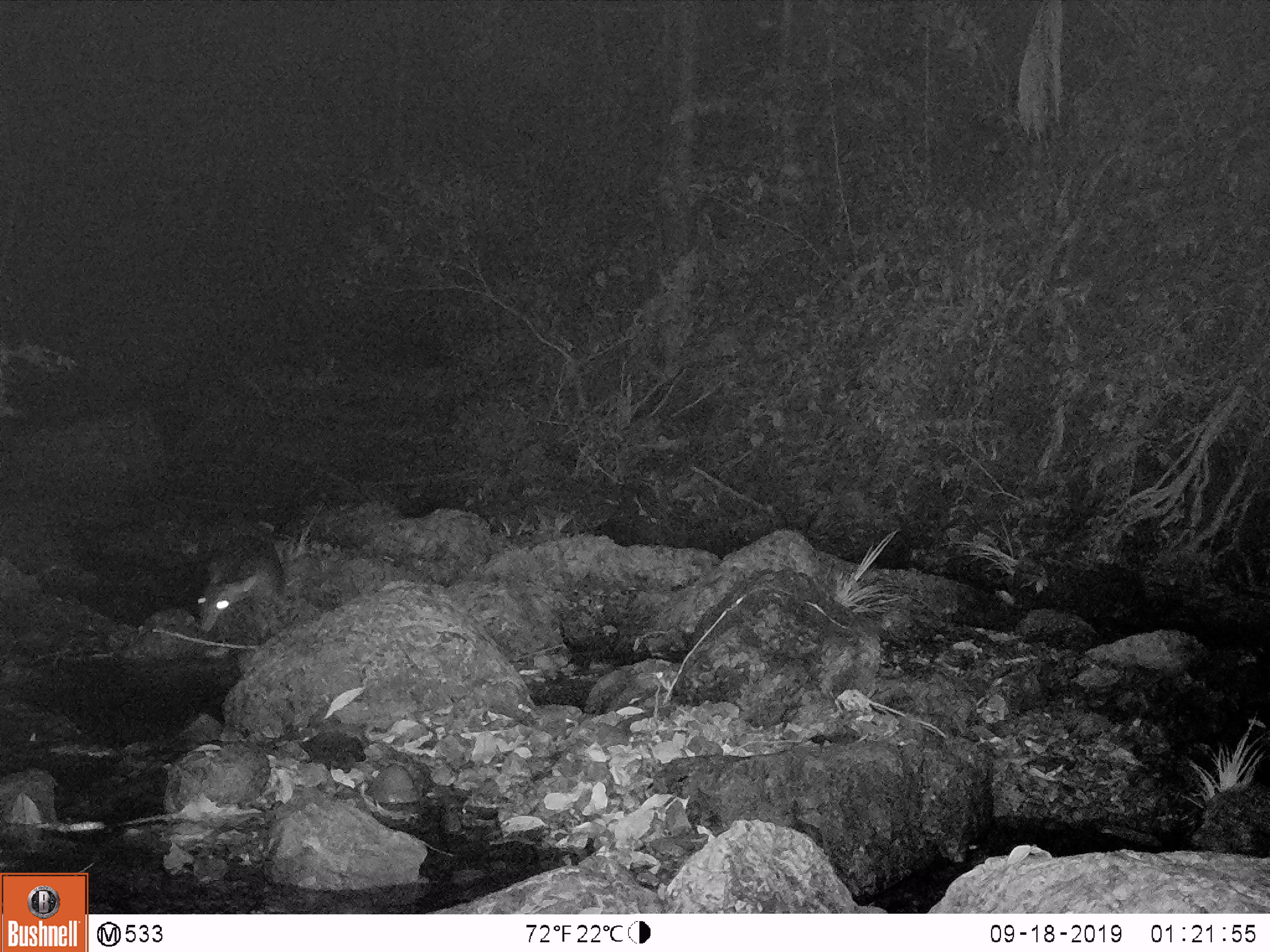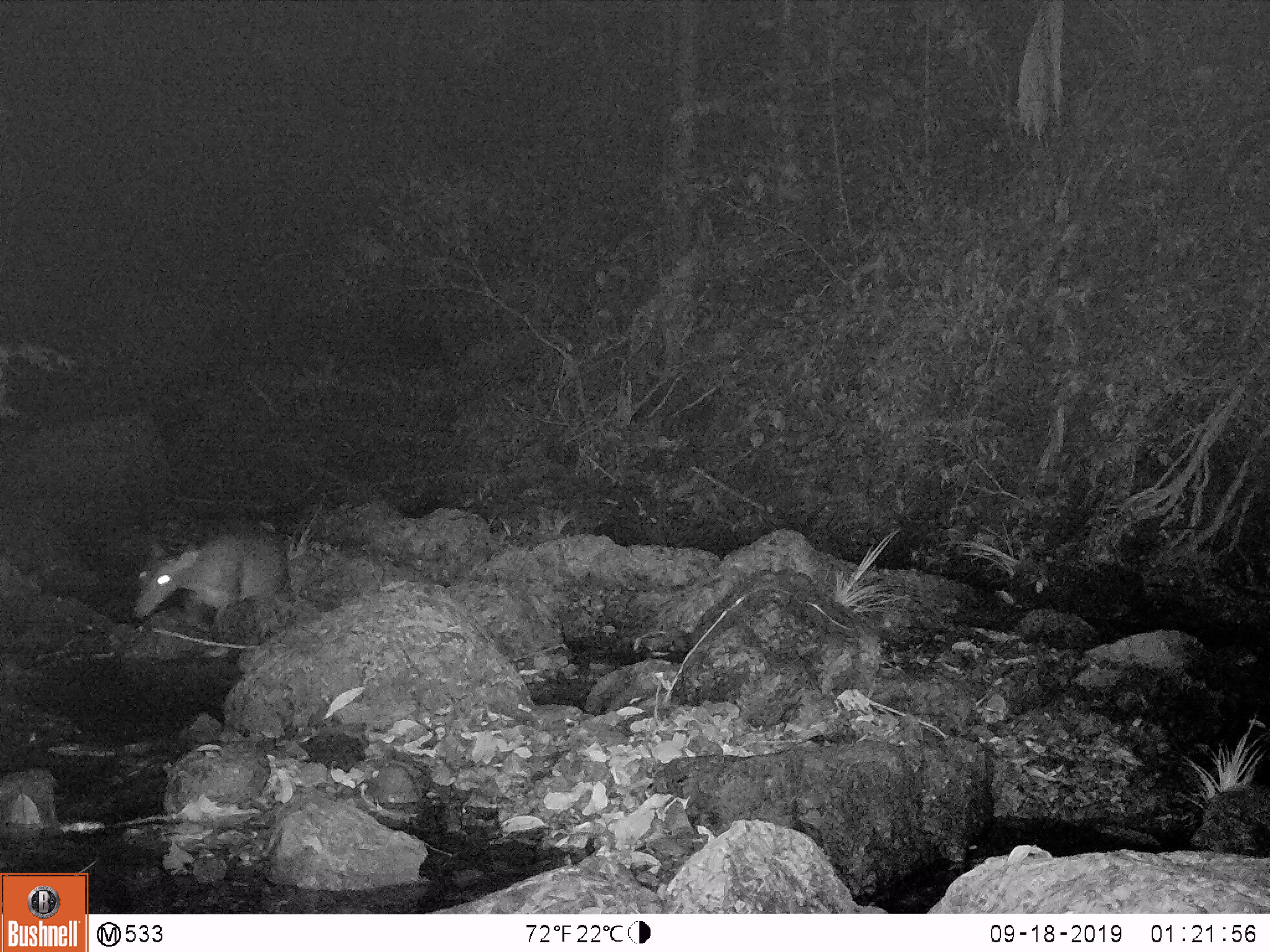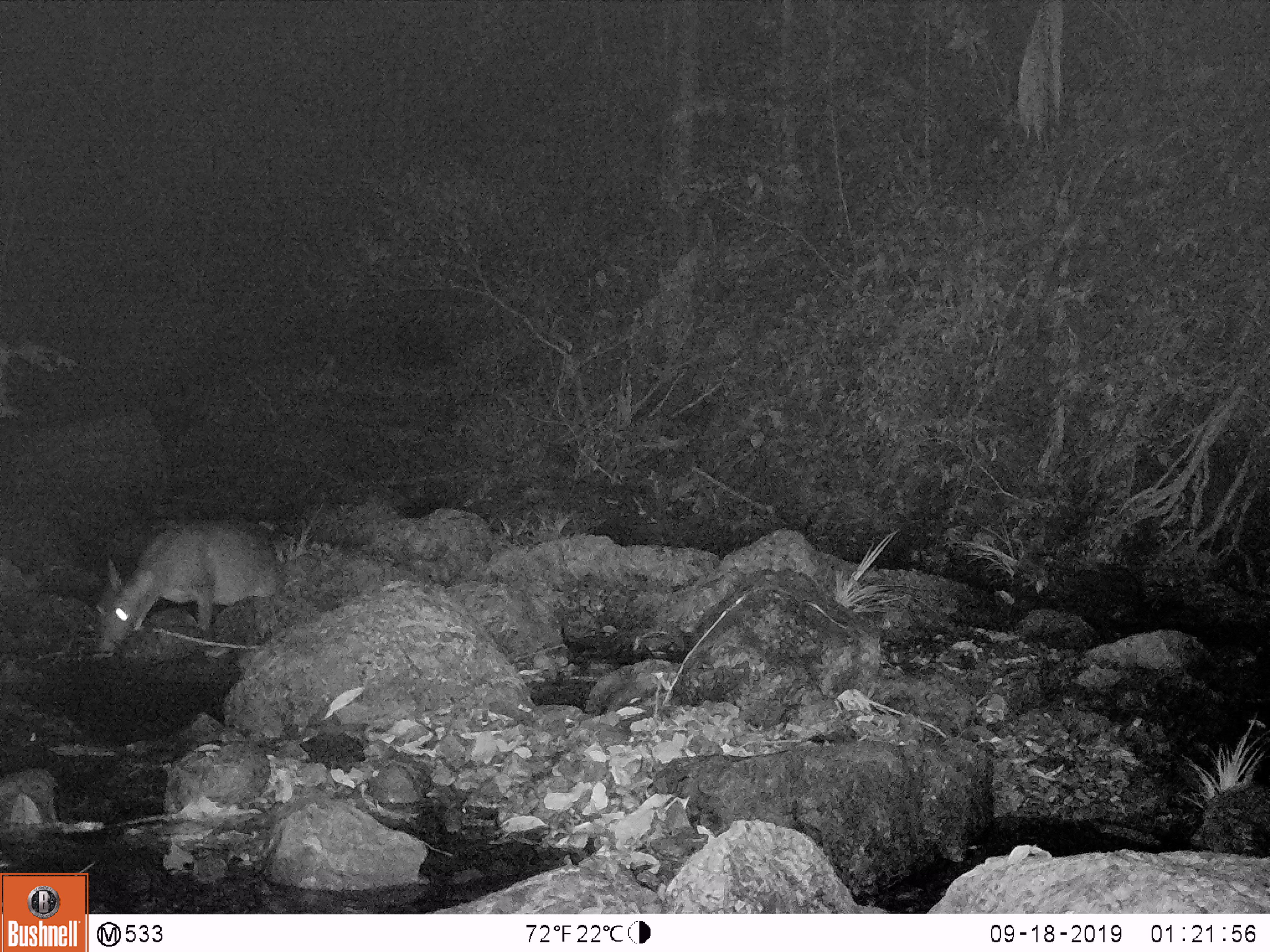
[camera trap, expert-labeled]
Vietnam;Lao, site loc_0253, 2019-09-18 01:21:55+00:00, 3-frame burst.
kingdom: Animalia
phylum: Chordata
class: Mammalia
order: Artiodactyla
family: Cervidae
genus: Muntiacus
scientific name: Muntiacus vuquangensis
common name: large-antlered muntjac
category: large antlered muntjac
Large antlered muntjac (large-antlered muntjac) (Muntiacus vuquangensis). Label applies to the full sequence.